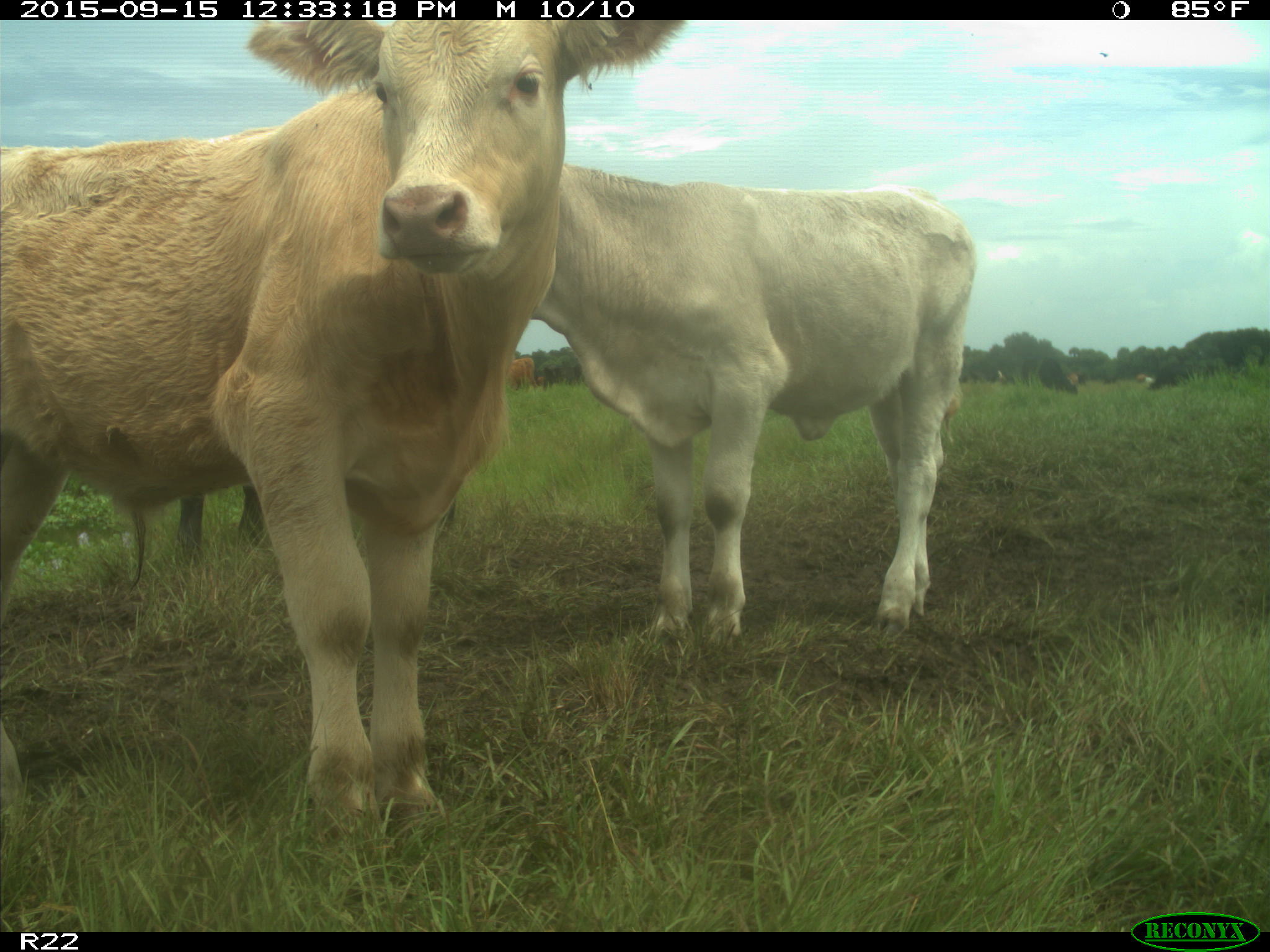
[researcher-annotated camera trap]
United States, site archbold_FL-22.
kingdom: Animalia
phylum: Chordata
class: Mammalia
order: Artiodactyla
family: Bovidae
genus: Bos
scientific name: Bos taurus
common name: domestic cow